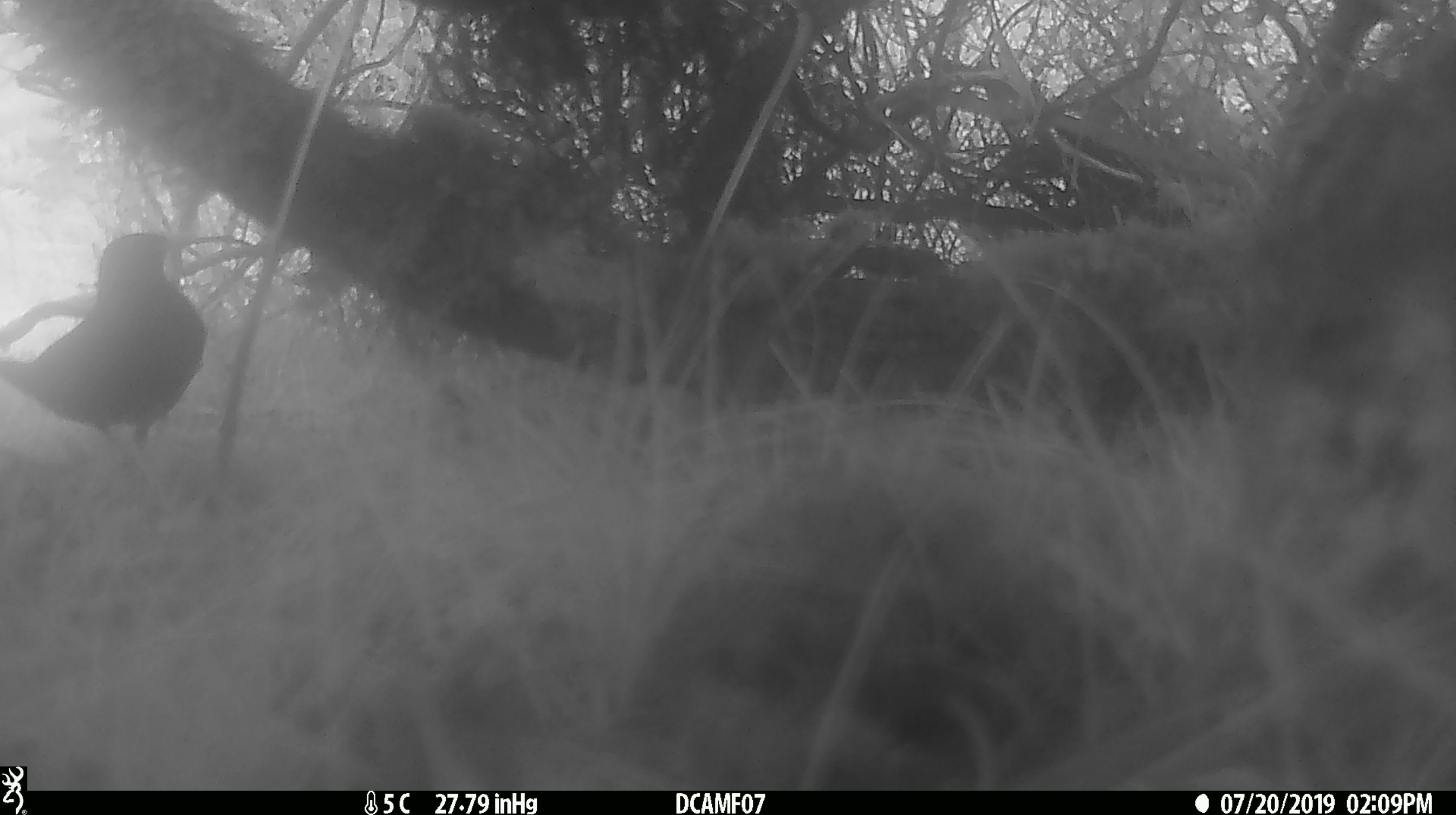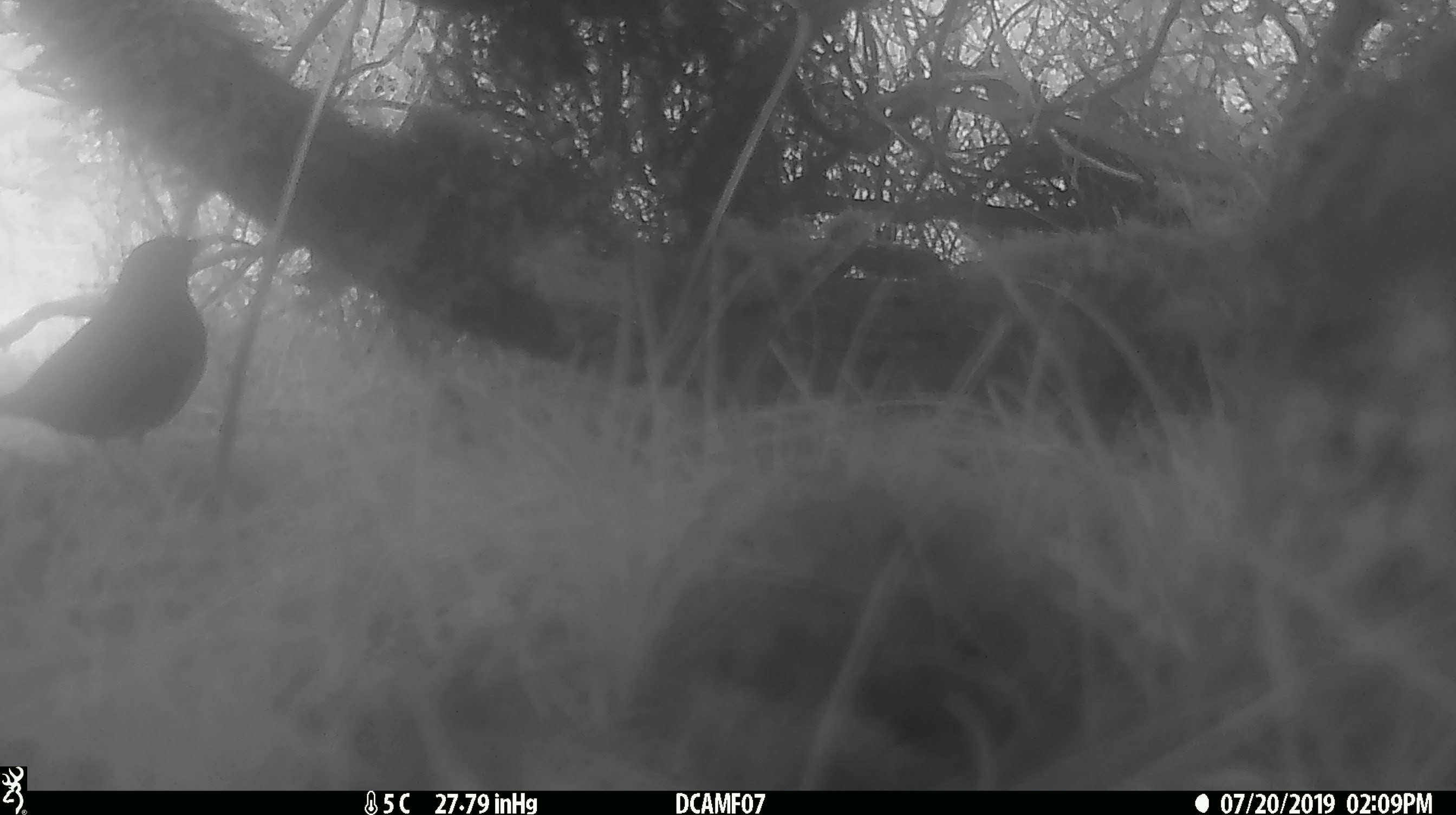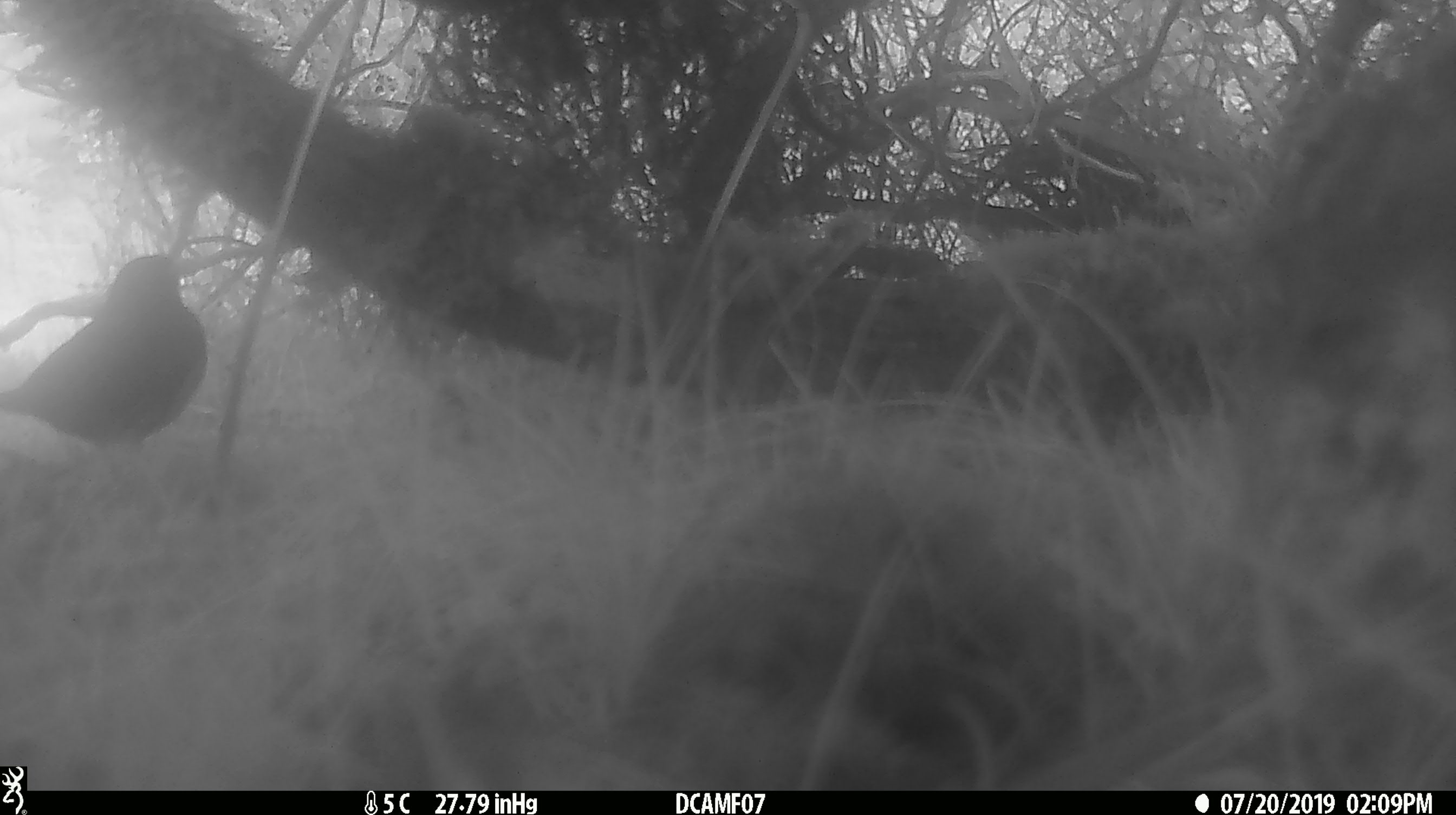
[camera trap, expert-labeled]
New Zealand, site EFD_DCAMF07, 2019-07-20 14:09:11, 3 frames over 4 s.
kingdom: Animalia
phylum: Chordata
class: Aves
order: Passeriformes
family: Turdidae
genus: Turdus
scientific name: Turdus merula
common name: eurasian blackbird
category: blackbird